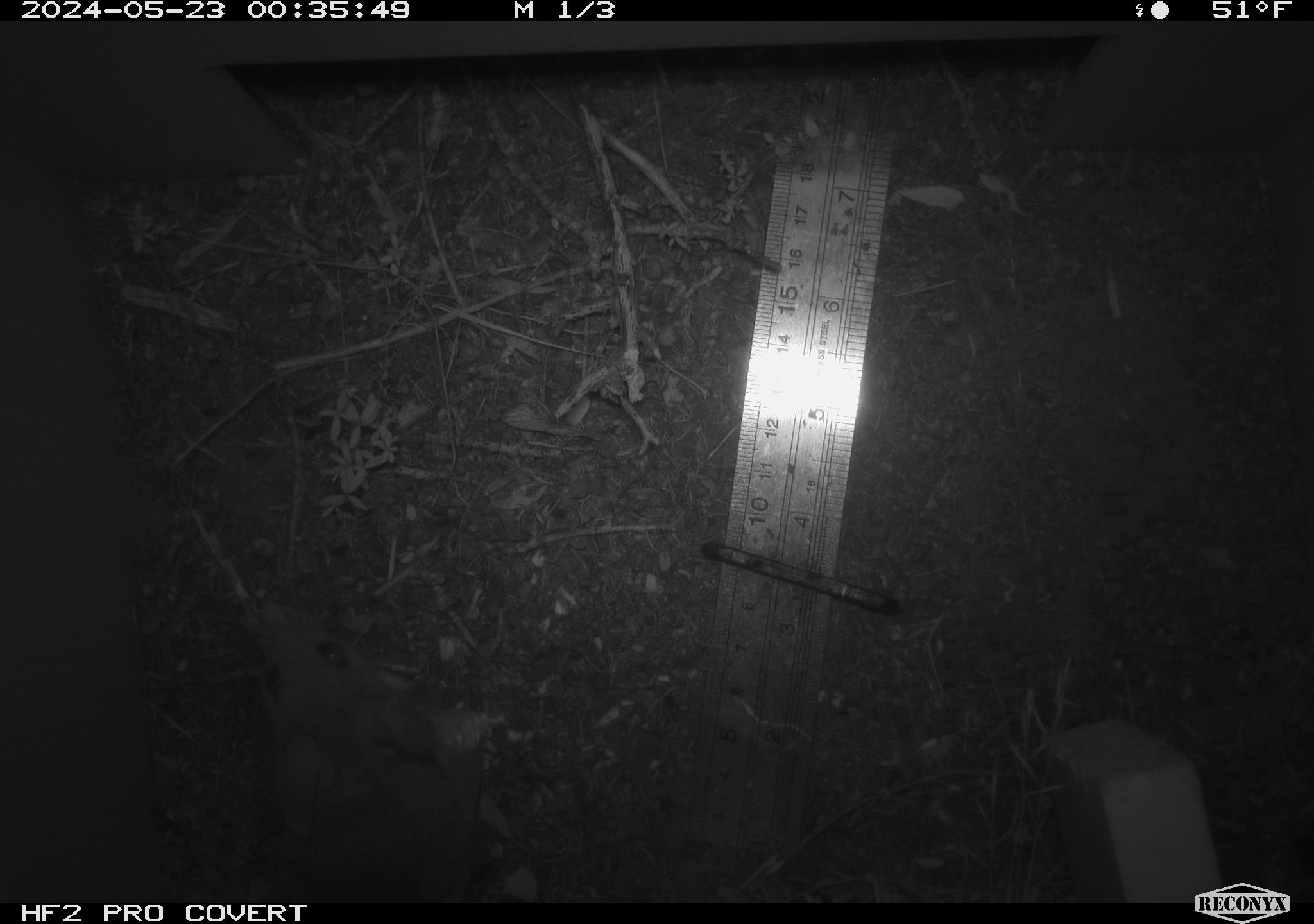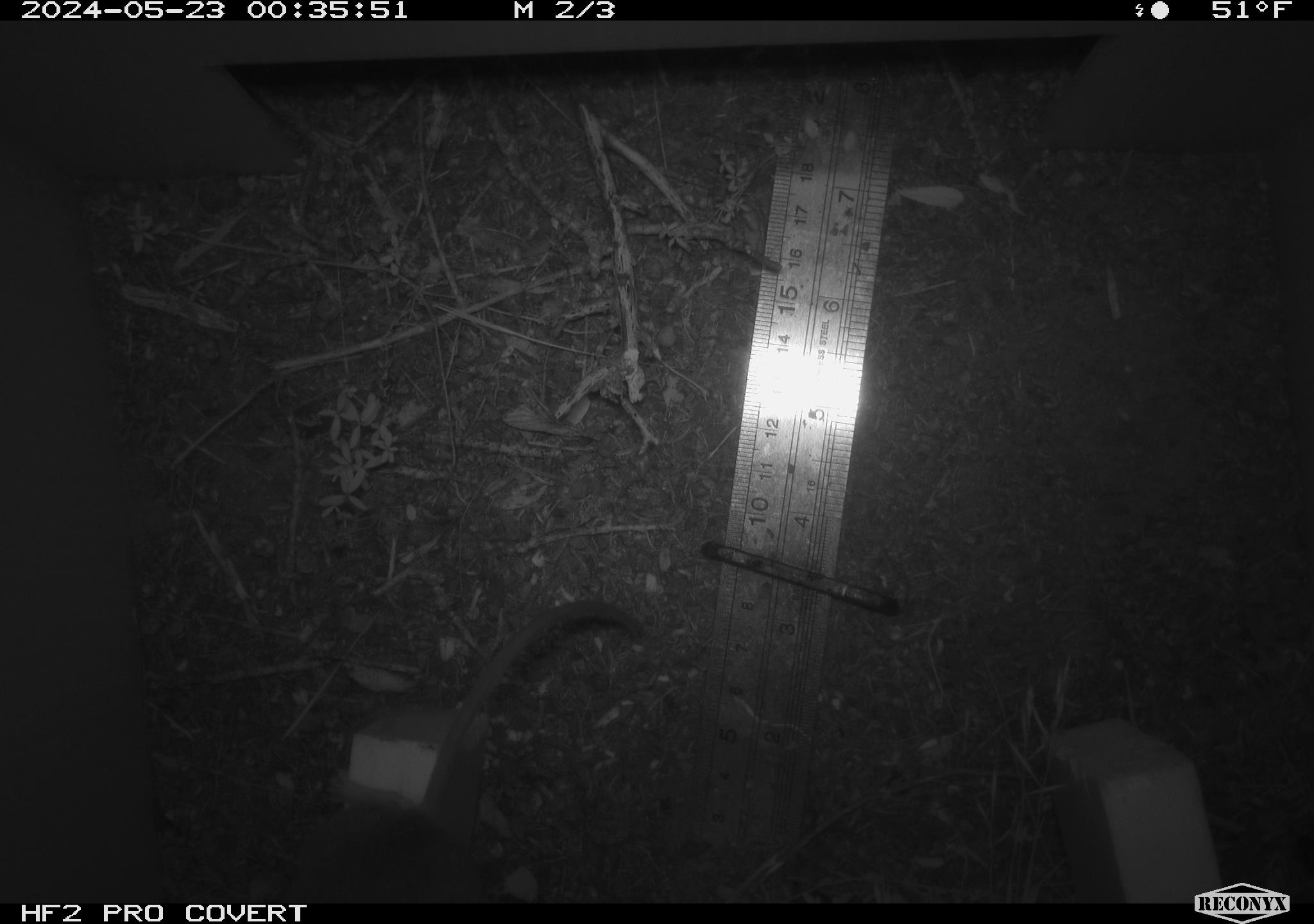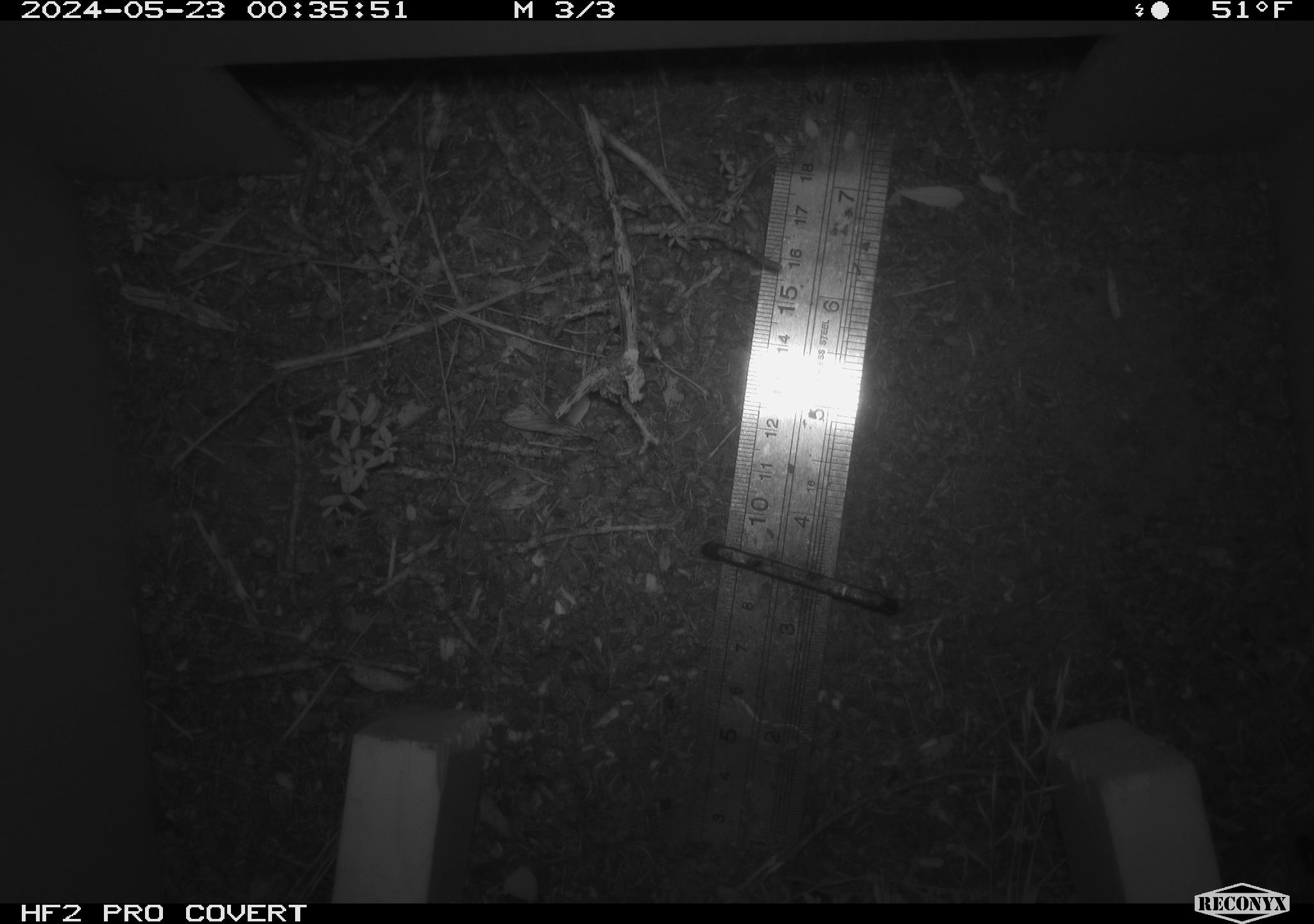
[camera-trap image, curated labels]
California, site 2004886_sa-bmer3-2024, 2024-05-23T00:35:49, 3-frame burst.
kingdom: Animalia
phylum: Chordata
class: Mammalia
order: Rodentia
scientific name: Rodentia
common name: mouse species